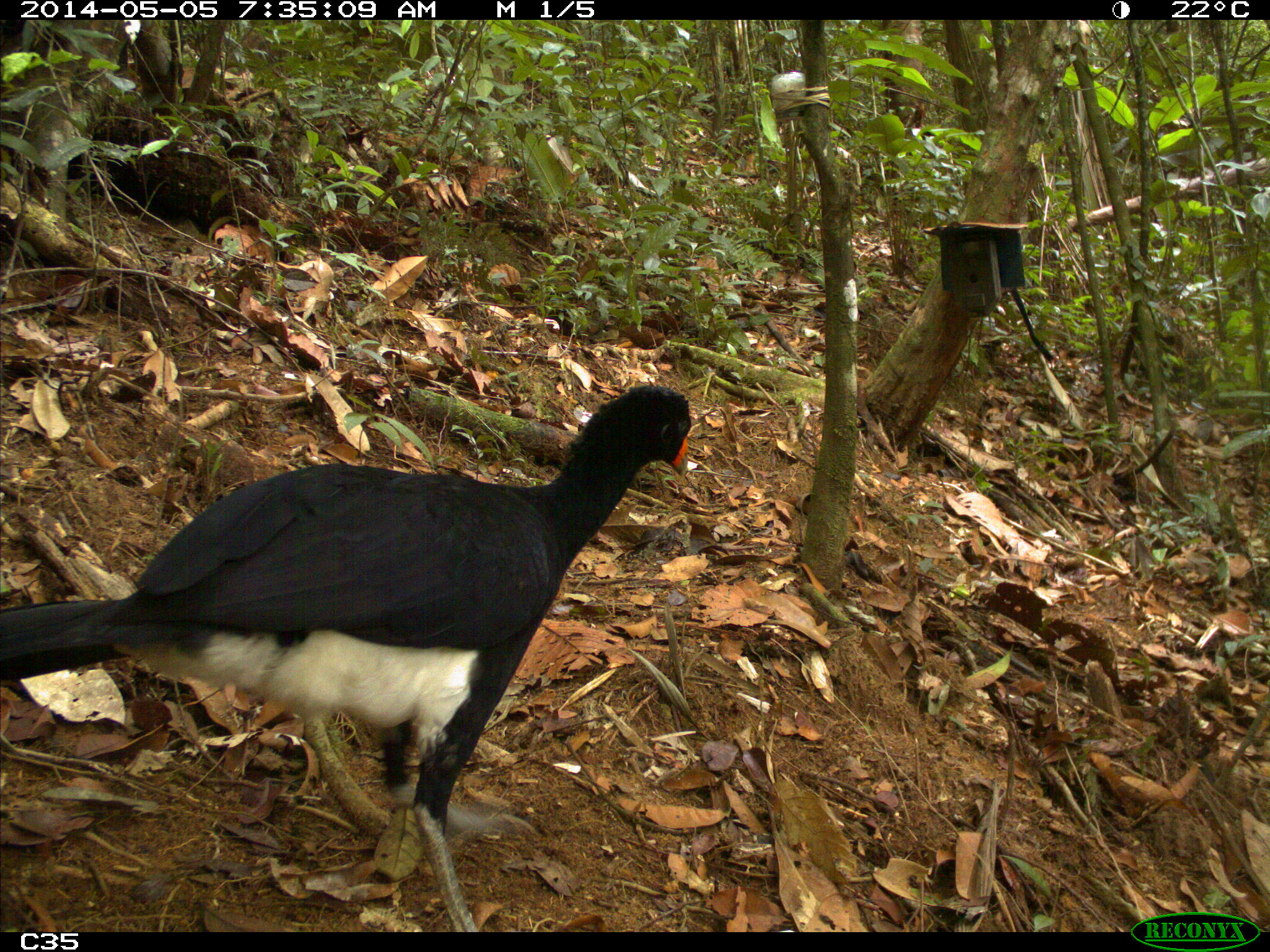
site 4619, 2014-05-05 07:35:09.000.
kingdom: Animalia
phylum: Chordata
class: Aves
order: Galliformes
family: Cracidae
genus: Crax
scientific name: Crax alector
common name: black curassow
Crax alector (black curassow), count 1, age adult.